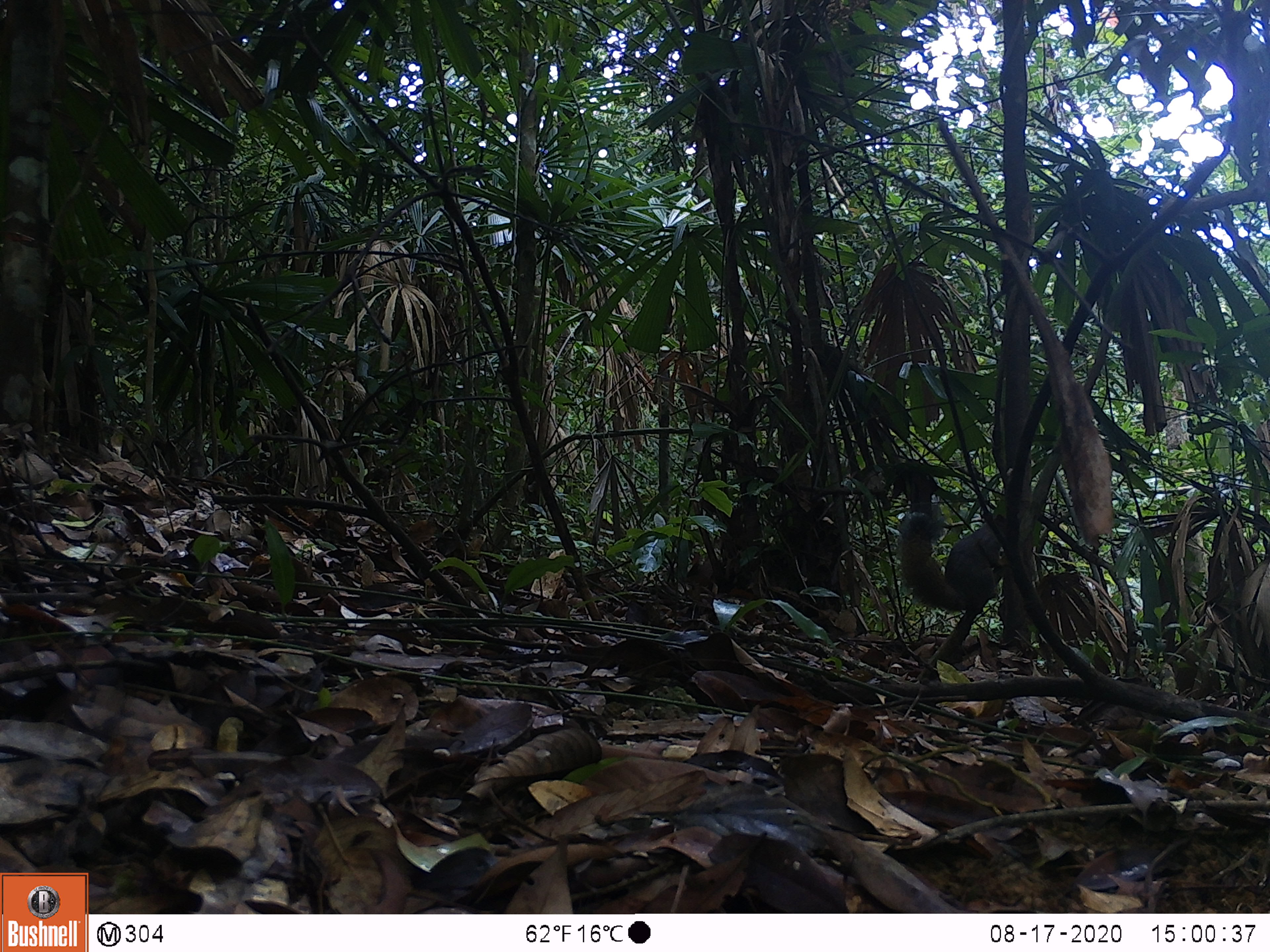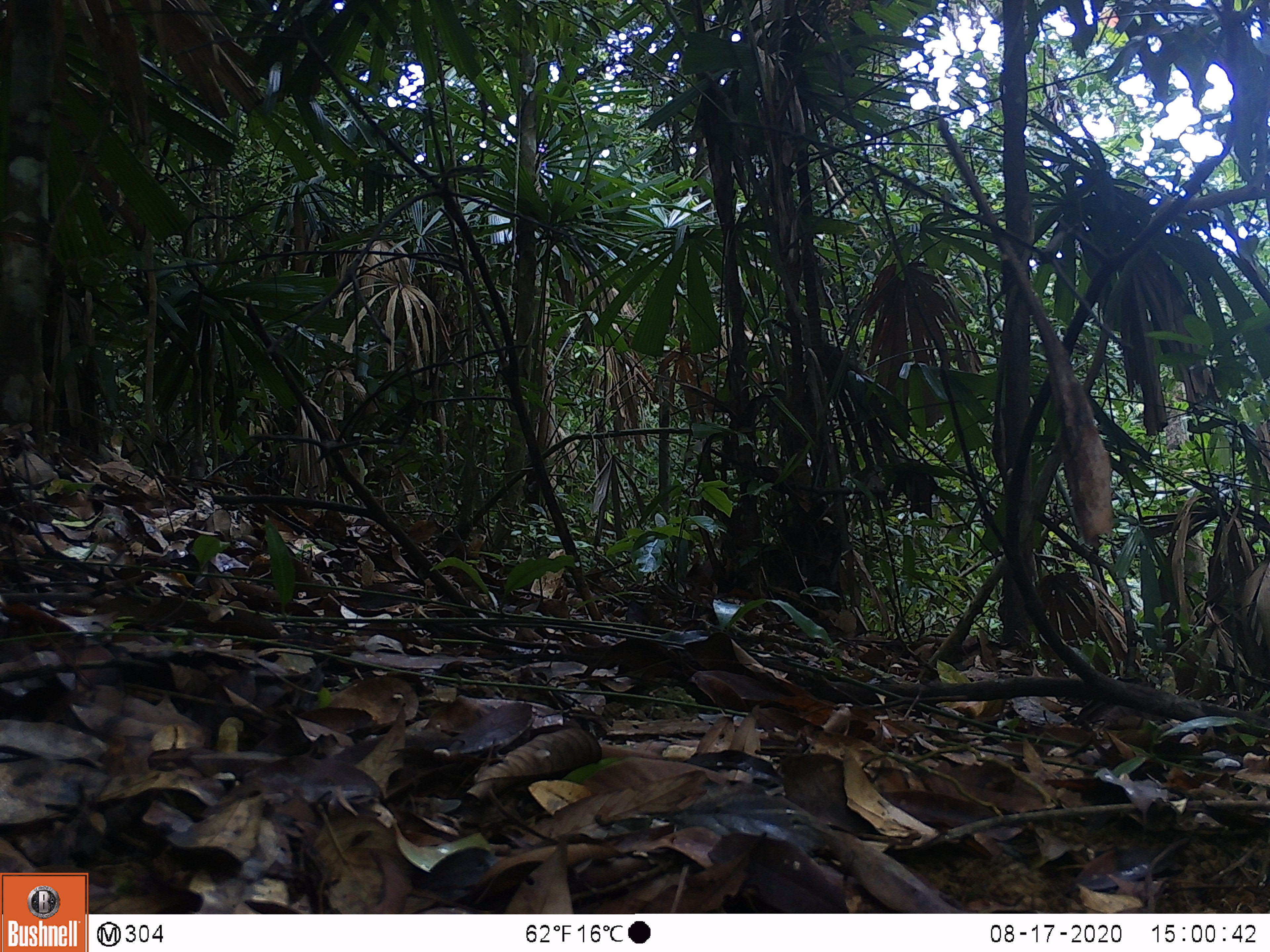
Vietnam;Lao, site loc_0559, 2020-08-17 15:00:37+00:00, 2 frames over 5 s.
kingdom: Animalia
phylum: Chordata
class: Mammalia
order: Rodentia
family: Sciuridae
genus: Callosciurus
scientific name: Callosciurus erythraeus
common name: pallas's squirrel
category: pallass squirrel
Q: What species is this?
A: Pallass squirrel (pallas's squirrel) (Callosciurus erythraeus).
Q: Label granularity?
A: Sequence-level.